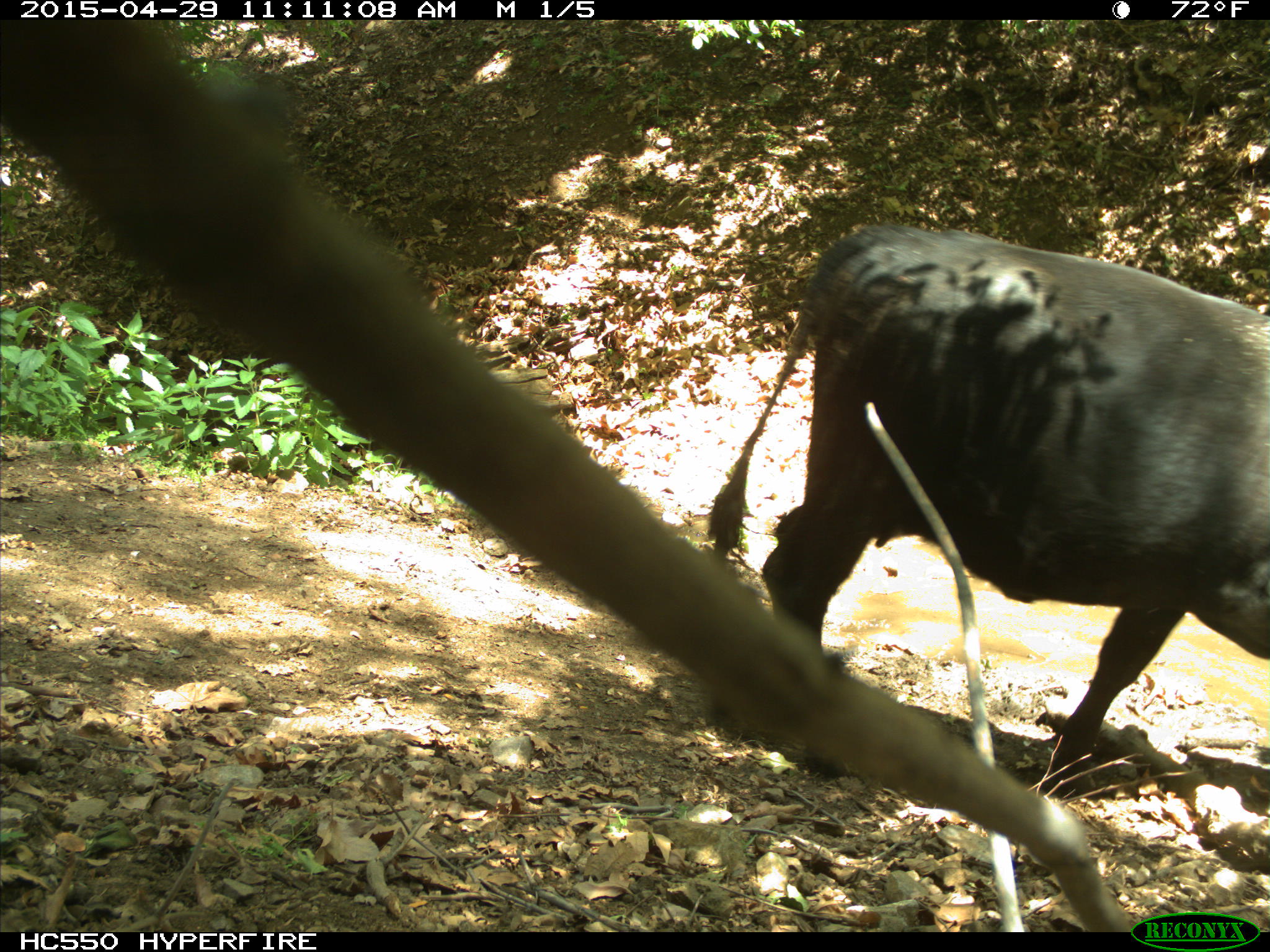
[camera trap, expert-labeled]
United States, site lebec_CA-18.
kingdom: Animalia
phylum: Chordata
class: Mammalia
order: Artiodactyla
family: Bovidae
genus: Bos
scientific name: Bos taurus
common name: domestic cow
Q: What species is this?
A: Bos taurus (domestic cow).